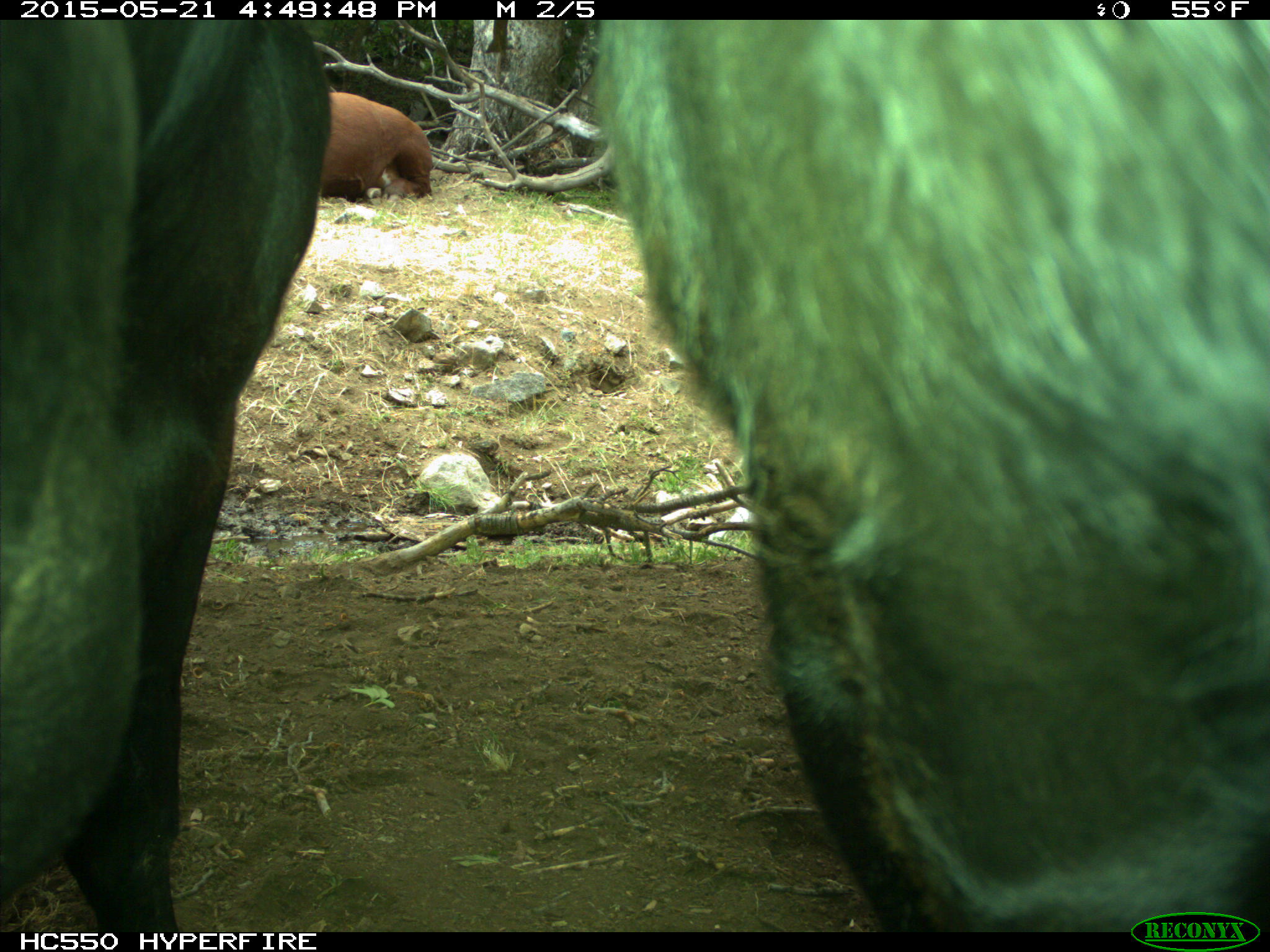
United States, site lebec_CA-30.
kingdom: Animalia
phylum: Chordata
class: Mammalia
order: Artiodactyla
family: Bovidae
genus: Bos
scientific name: Bos taurus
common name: domestic cow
Bos taurus (domestic cow).